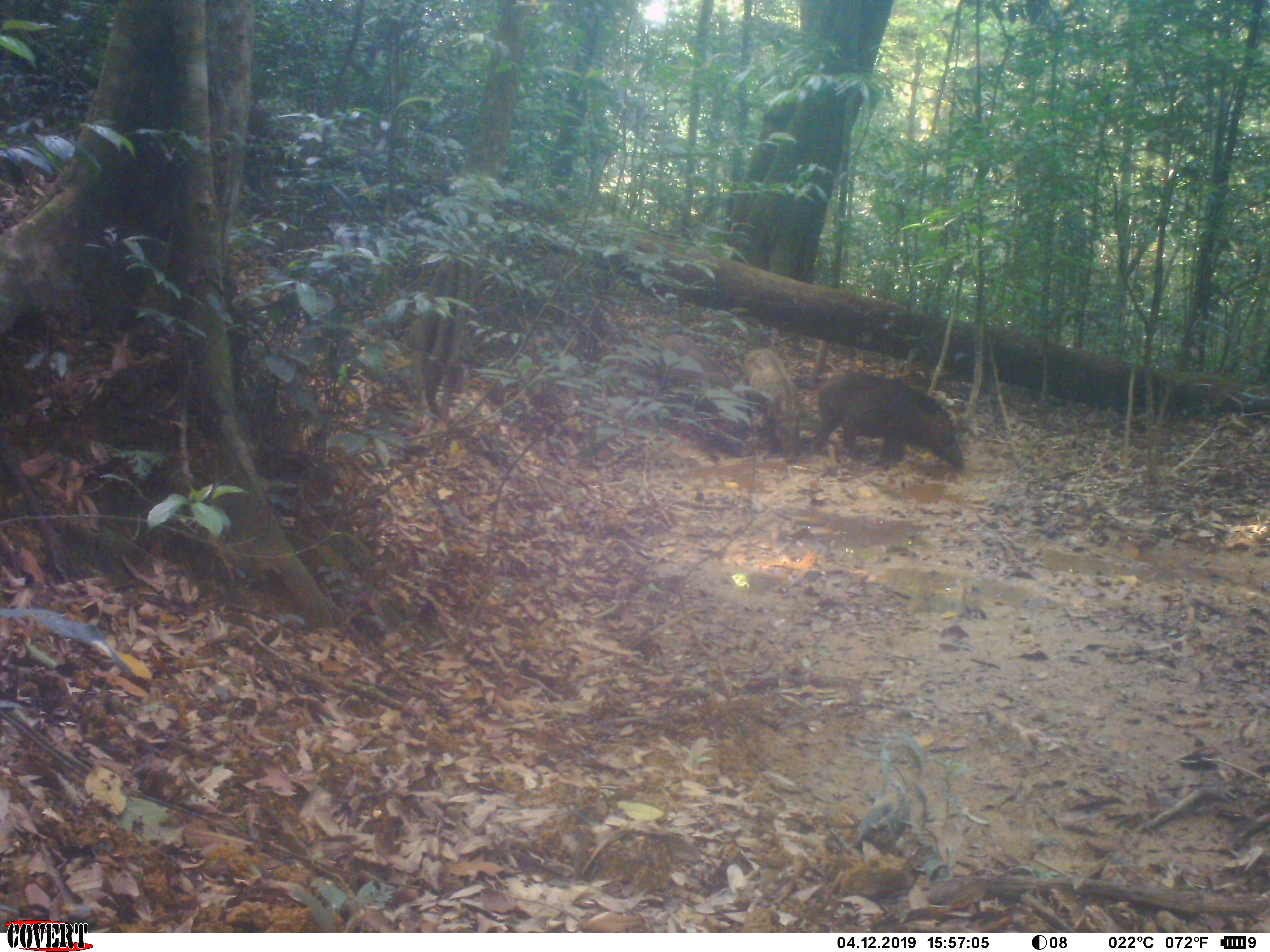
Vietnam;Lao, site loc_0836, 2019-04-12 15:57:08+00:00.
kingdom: Animalia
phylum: Chordata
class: Mammalia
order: Artiodactyla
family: Suidae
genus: Sus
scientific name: Sus scrofa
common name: eurasian wild pig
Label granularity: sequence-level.